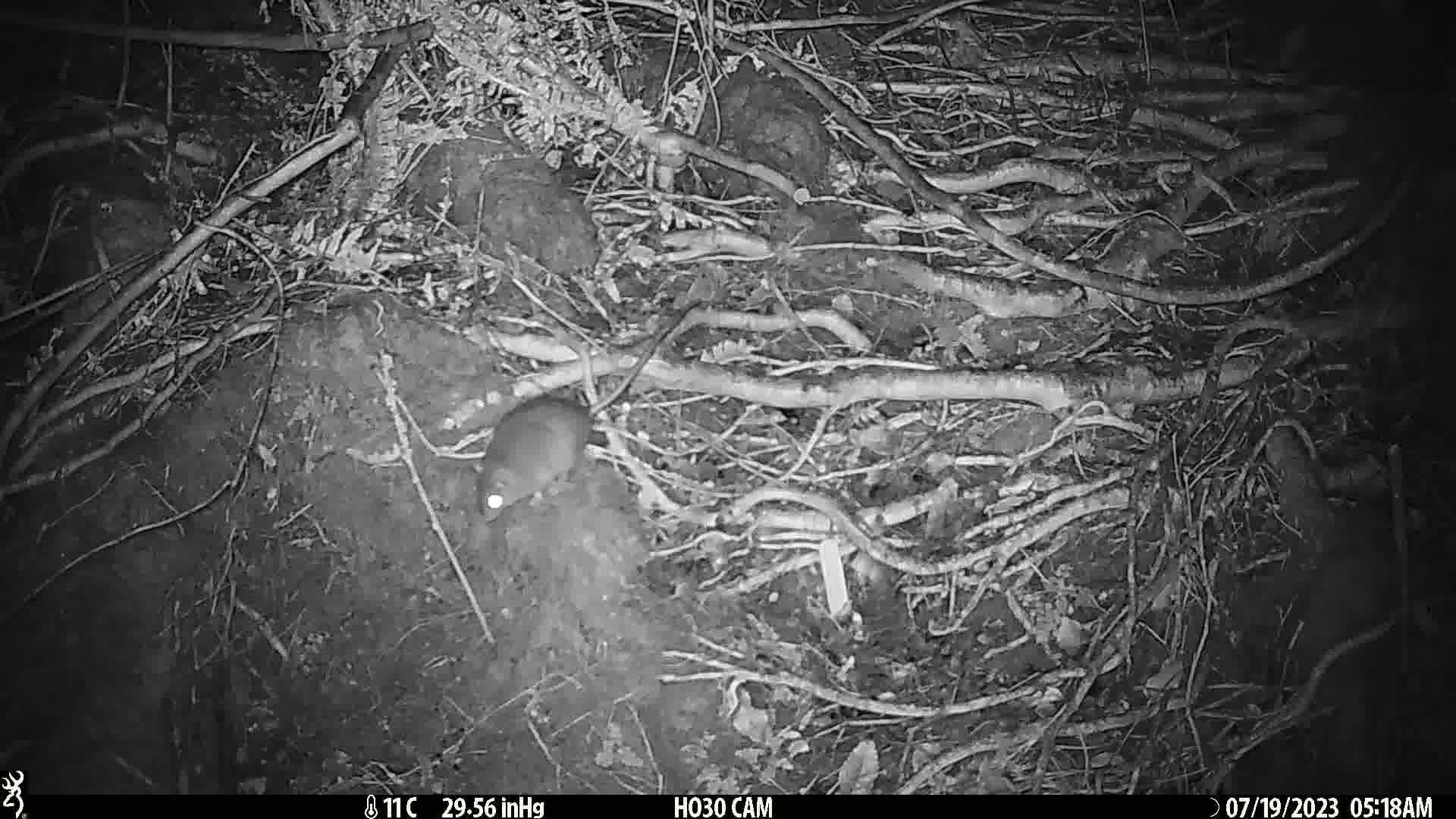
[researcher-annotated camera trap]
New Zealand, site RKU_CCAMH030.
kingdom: Animalia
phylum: Chordata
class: Mammalia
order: Rodentia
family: Muridae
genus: Rattus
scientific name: Rattus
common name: rat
Rat (Rattus).